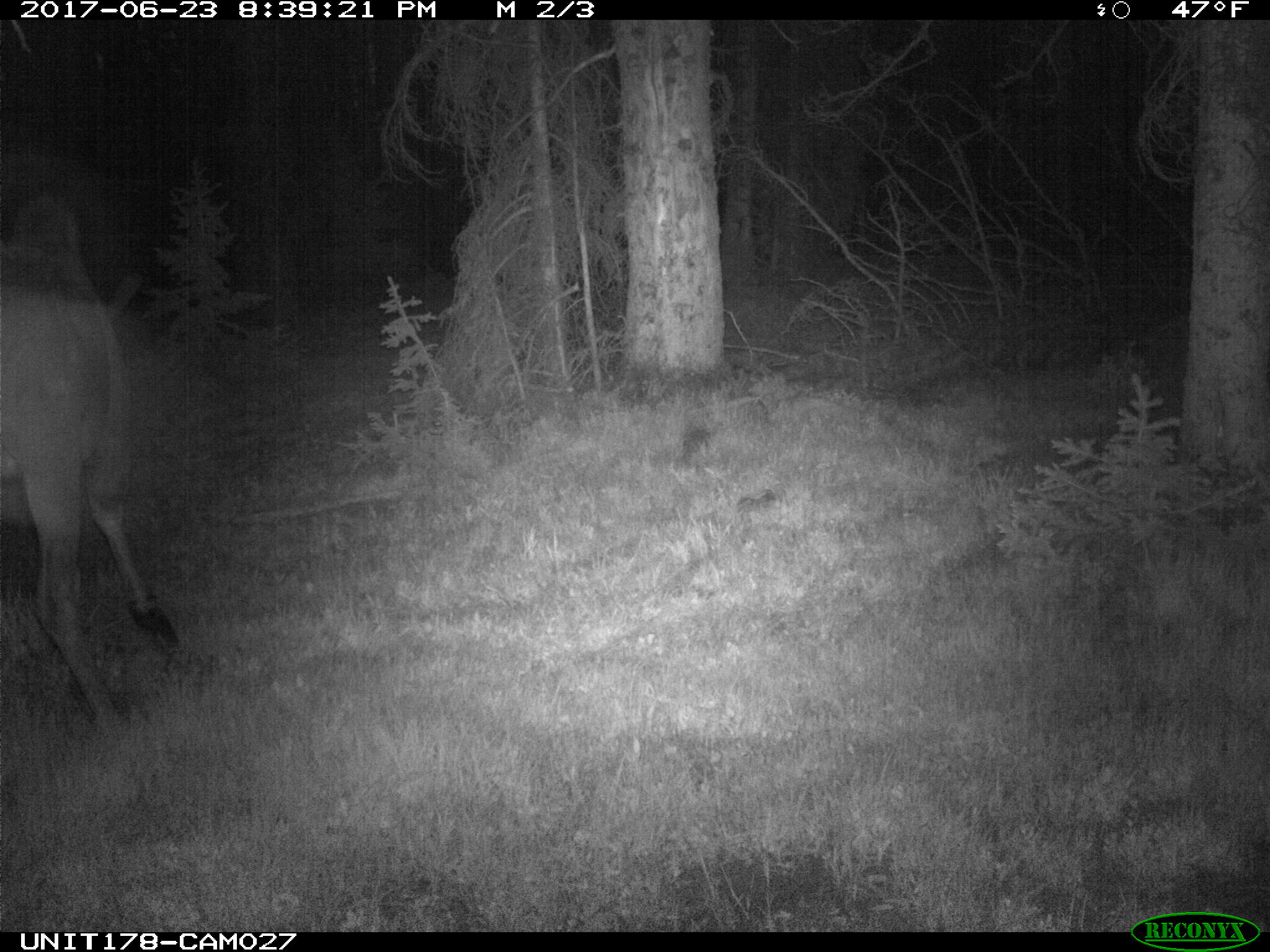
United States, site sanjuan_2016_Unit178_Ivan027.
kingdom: Animalia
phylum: Chordata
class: Mammalia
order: Artiodactyla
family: Cervidae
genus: Alces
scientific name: Alces alces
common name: moose